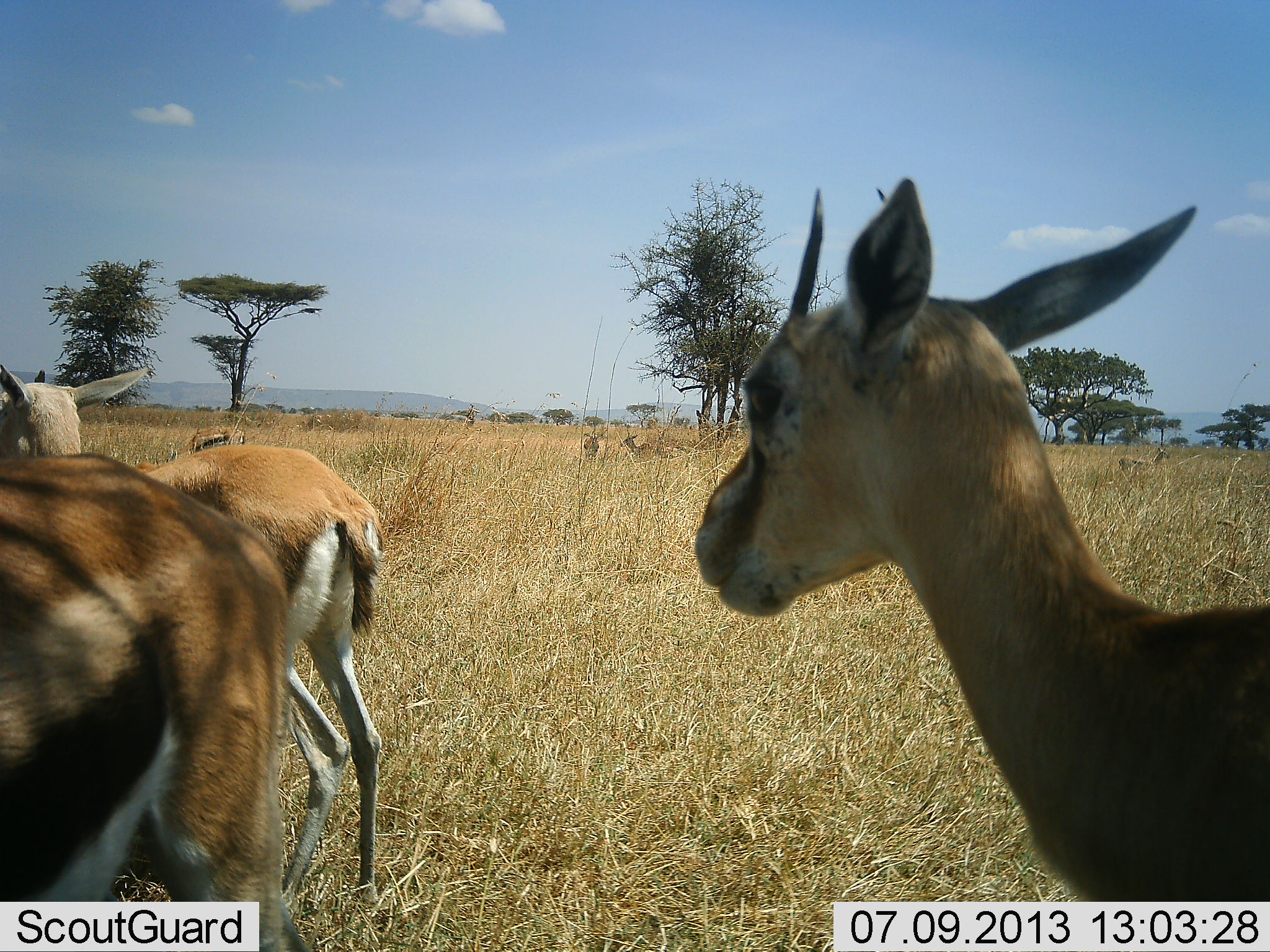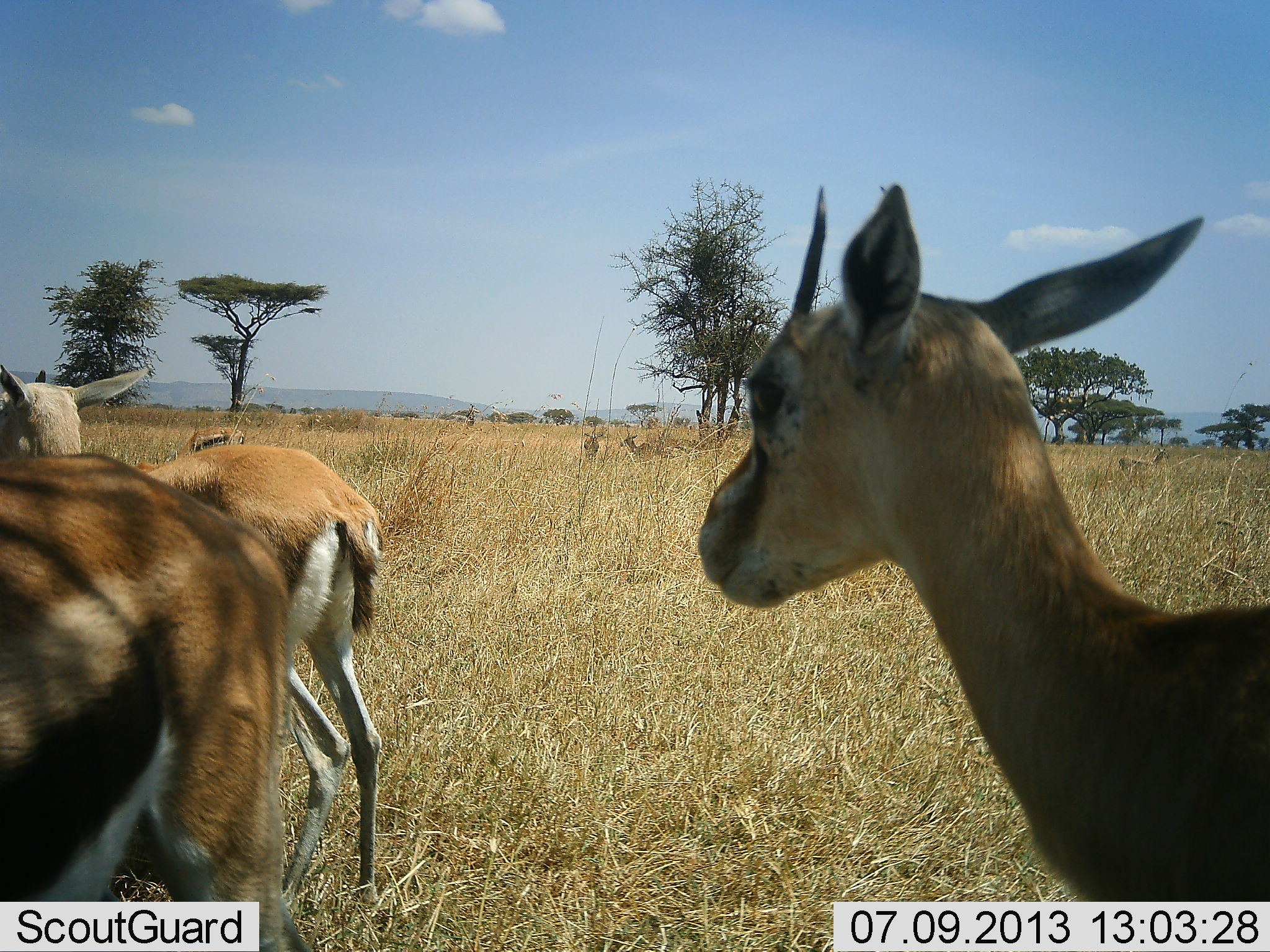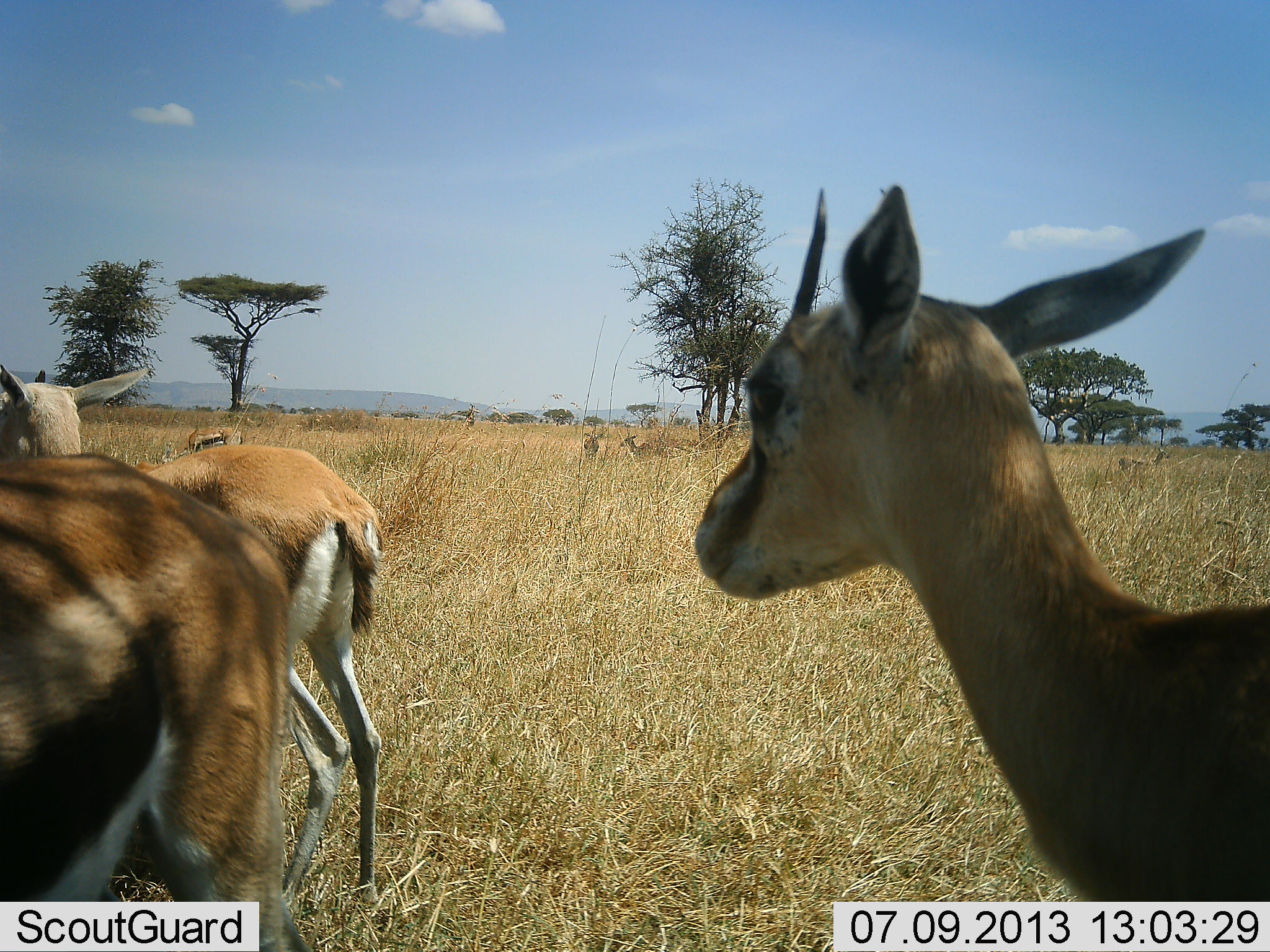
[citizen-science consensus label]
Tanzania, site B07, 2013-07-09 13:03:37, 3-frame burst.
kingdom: Animalia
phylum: Chordata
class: Mammalia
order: Artiodactyla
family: Bovidae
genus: Eudorcas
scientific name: Eudorcas thomsonii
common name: thomson's gazelle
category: gazellethomsons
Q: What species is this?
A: Gazellethomsons (thomson's gazelle) (Eudorcas thomsonii).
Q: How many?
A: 4.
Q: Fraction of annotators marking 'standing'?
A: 92%.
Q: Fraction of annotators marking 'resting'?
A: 4%.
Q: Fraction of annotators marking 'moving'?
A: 12%.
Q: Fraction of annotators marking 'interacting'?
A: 0%.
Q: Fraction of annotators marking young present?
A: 4%.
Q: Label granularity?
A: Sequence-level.